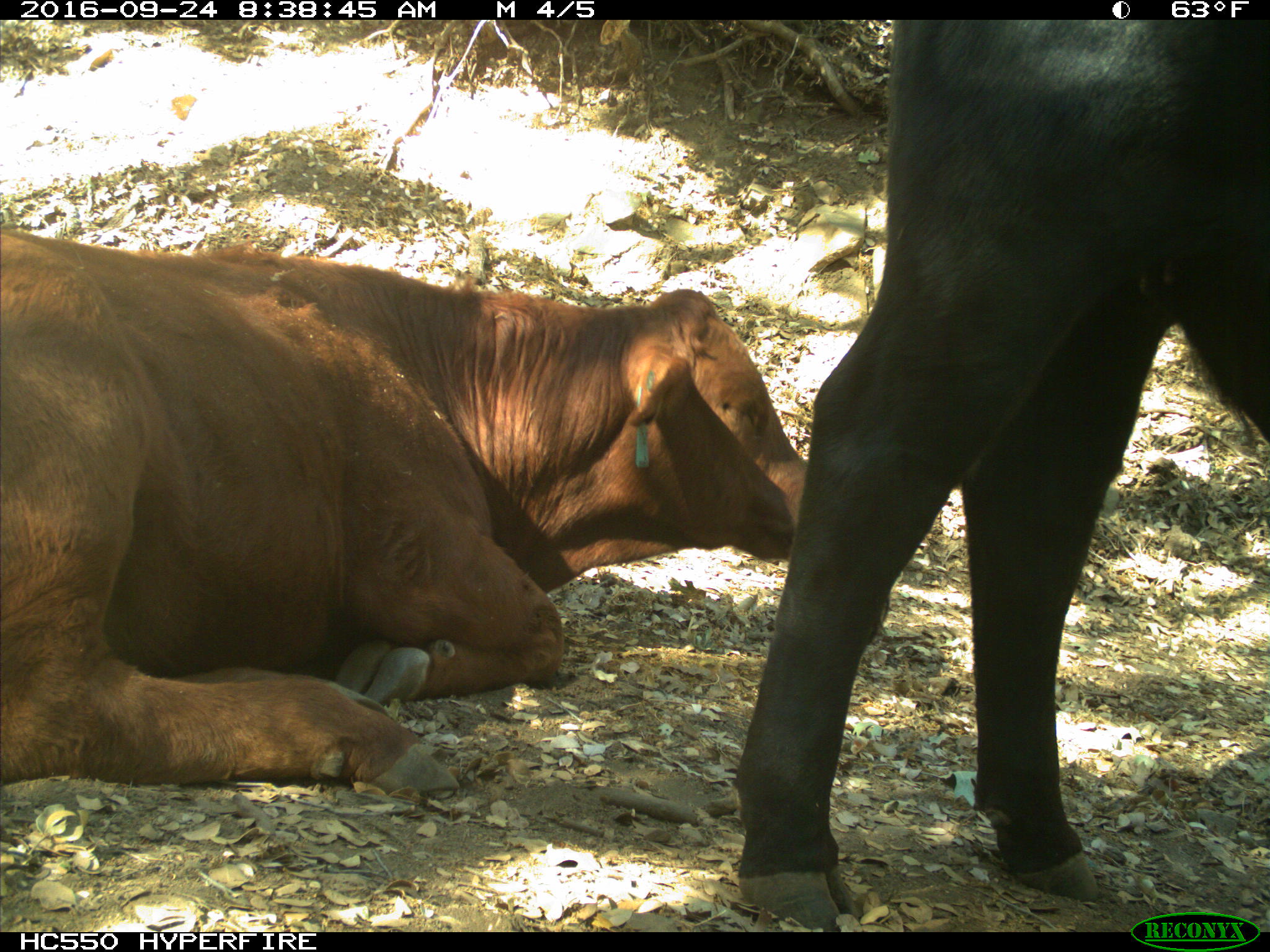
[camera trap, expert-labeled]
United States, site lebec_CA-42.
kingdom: Animalia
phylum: Chordata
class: Mammalia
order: Artiodactyla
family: Bovidae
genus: Bos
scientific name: Bos taurus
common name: domestic cow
Bos taurus (domestic cow).